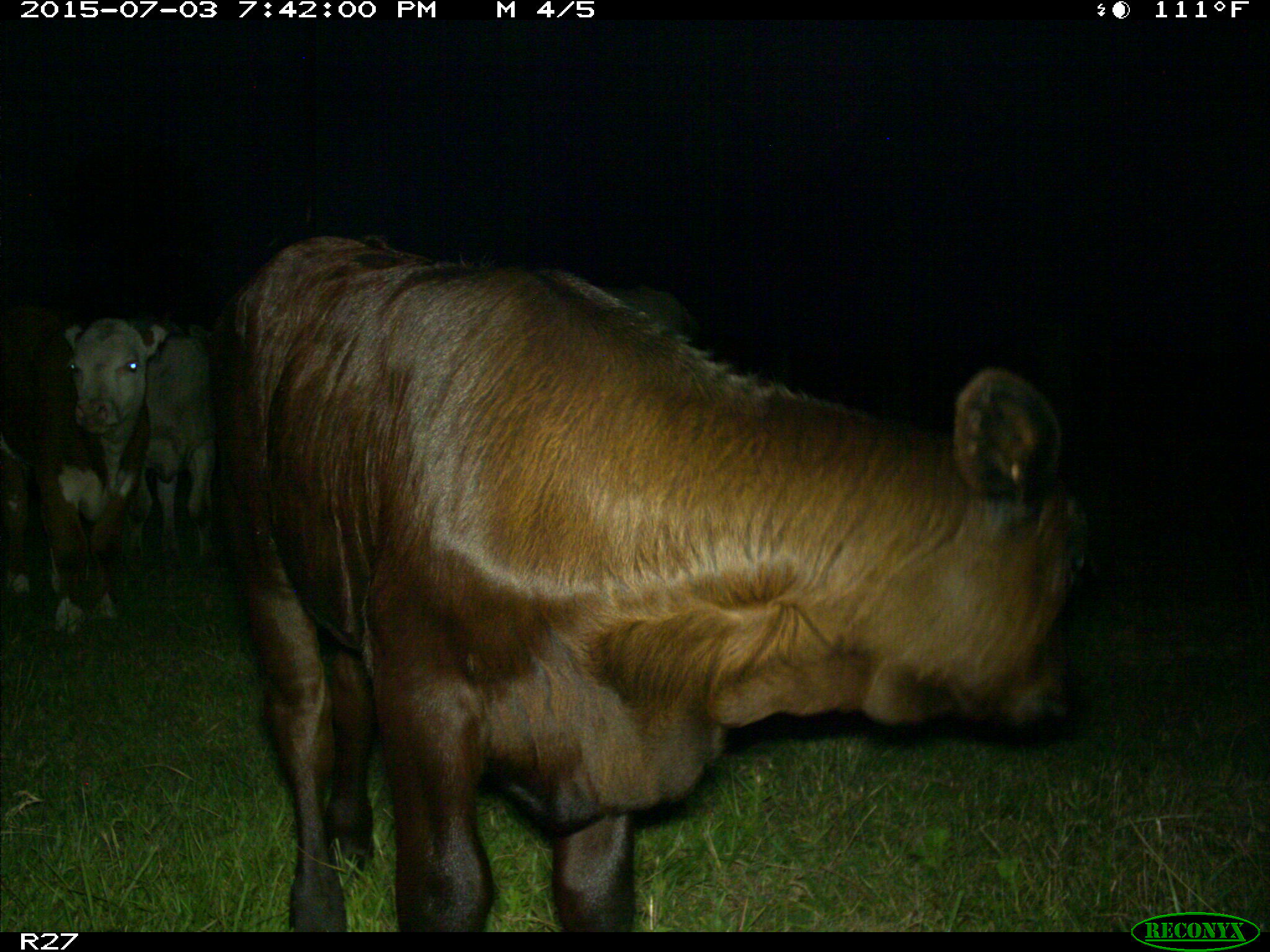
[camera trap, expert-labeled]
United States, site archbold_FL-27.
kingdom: Animalia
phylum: Chordata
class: Mammalia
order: Artiodactyla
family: Bovidae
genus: Bos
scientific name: Bos taurus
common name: domestic cow